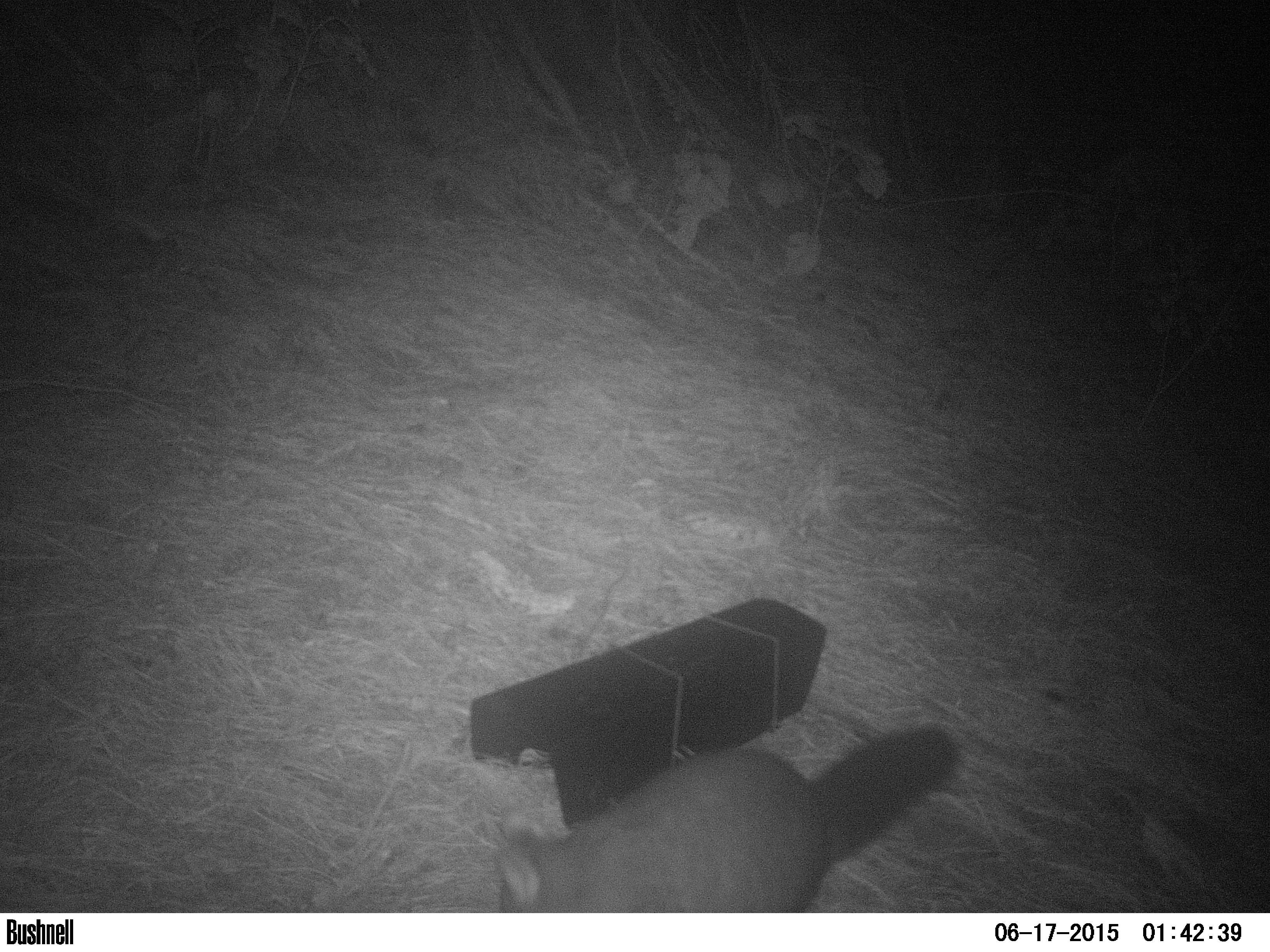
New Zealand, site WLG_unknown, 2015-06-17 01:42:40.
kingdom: Animalia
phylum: Chordata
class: Mammalia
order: Diprotodontia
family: Phalangeridae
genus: Trichosurus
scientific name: Trichosurus vulpecula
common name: common brushtail possum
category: possum